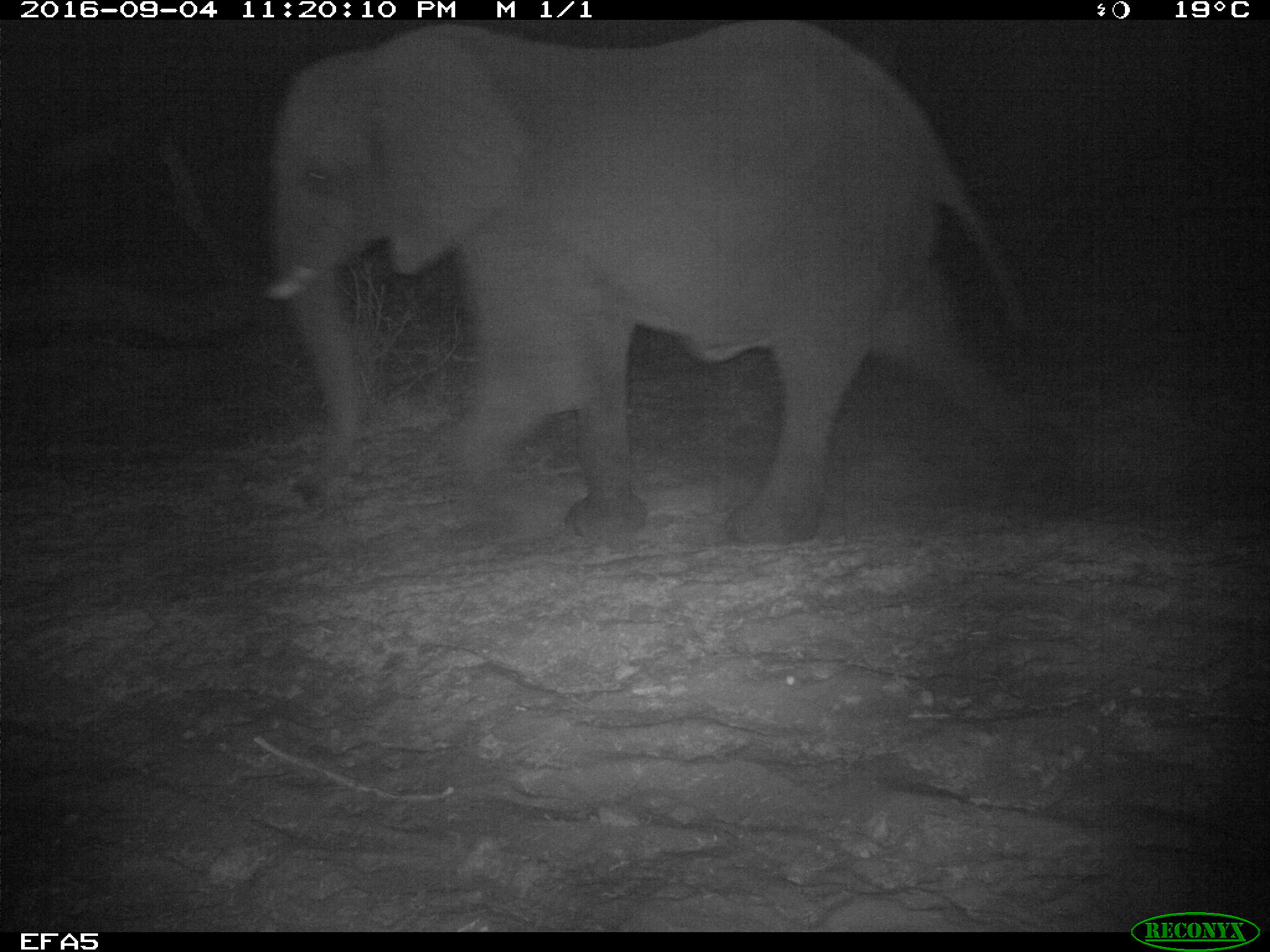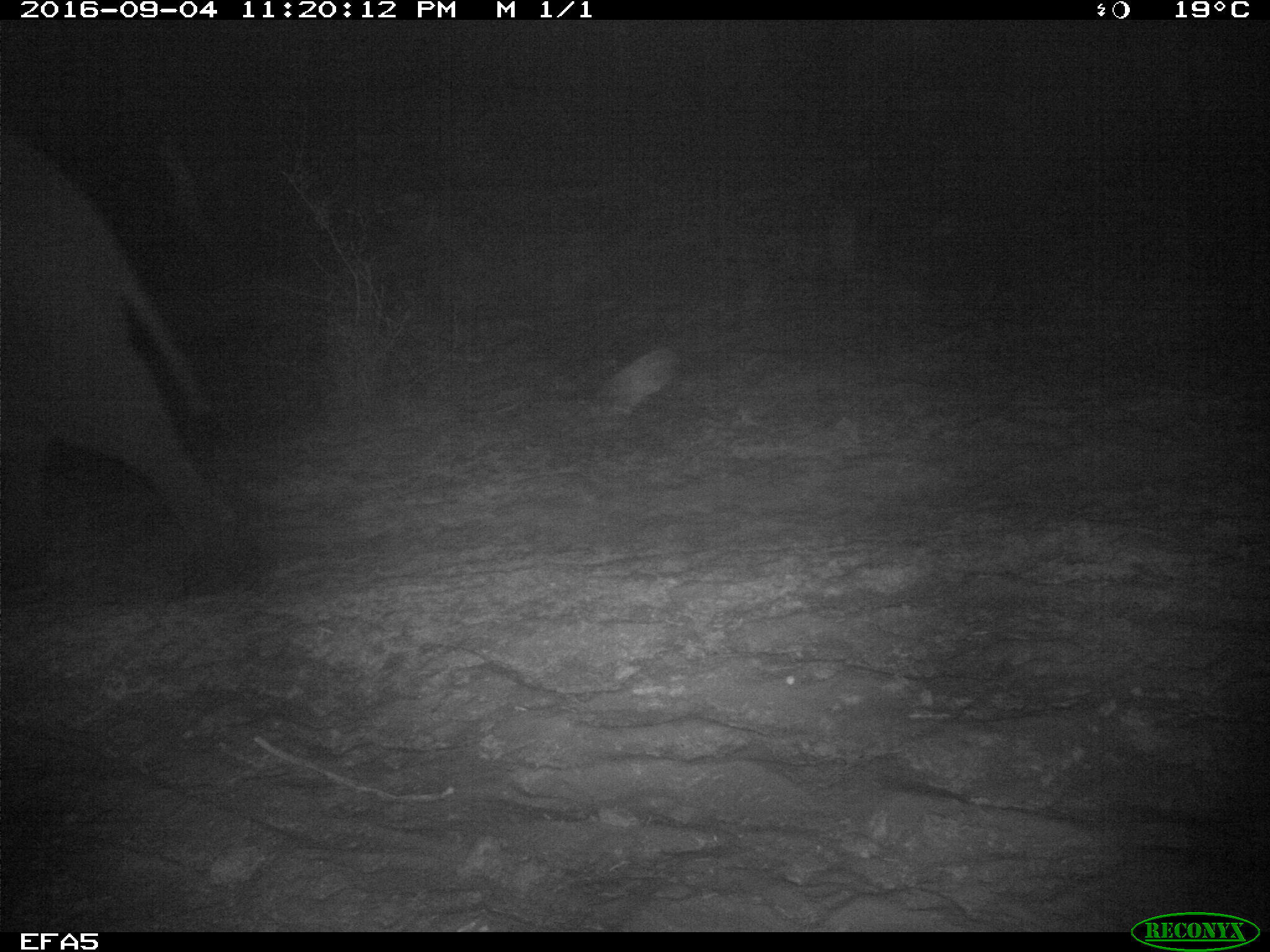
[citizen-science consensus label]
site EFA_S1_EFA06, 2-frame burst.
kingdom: Animalia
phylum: Chordata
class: Mammalia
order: Proboscidea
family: Elephantidae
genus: Loxodonta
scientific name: Loxodonta africana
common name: african bush elephant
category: elephant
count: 1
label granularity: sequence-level